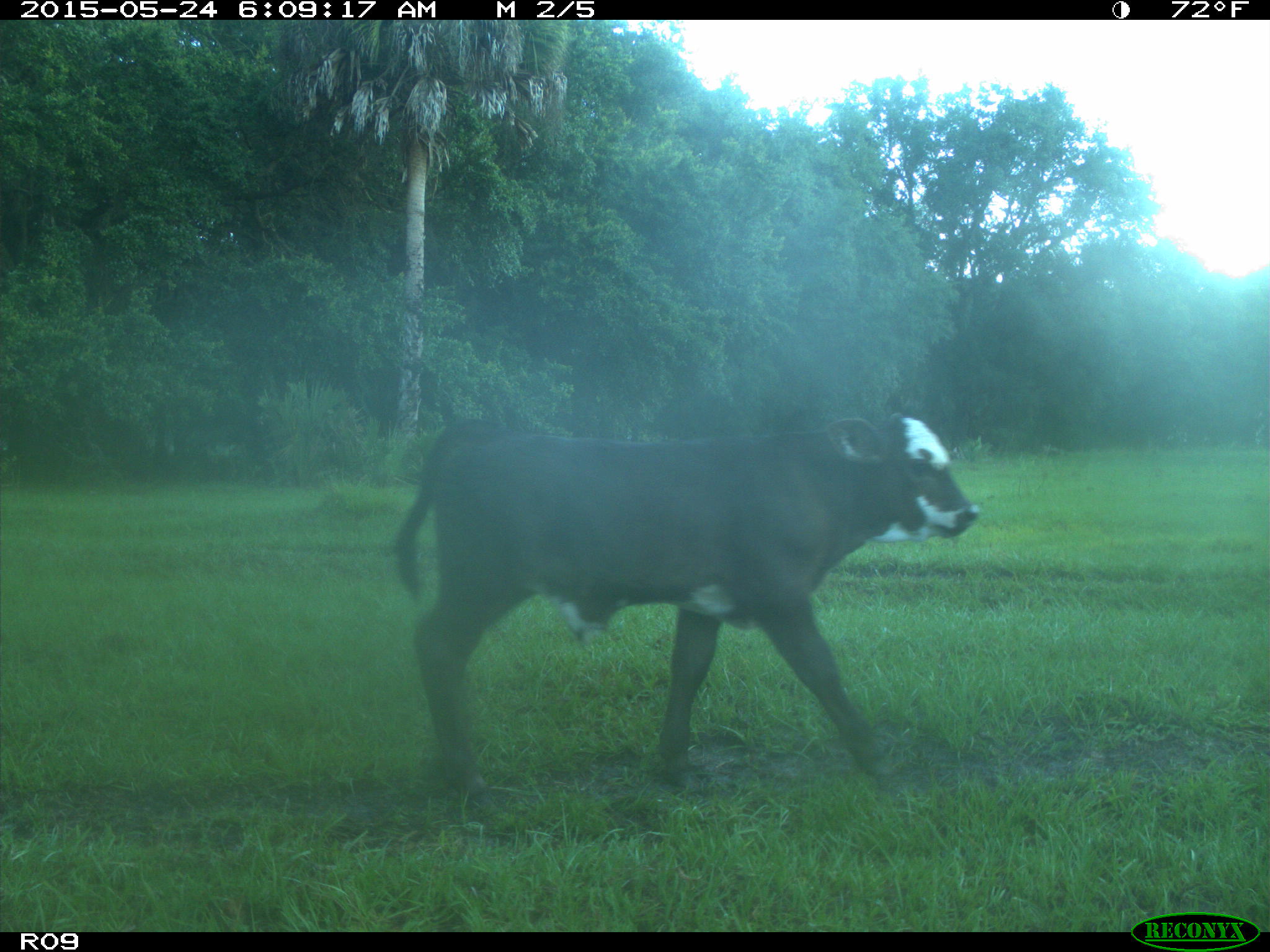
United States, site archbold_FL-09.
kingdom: Animalia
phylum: Chordata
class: Mammalia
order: Artiodactyla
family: Bovidae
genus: Bos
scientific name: Bos taurus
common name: domestic cow